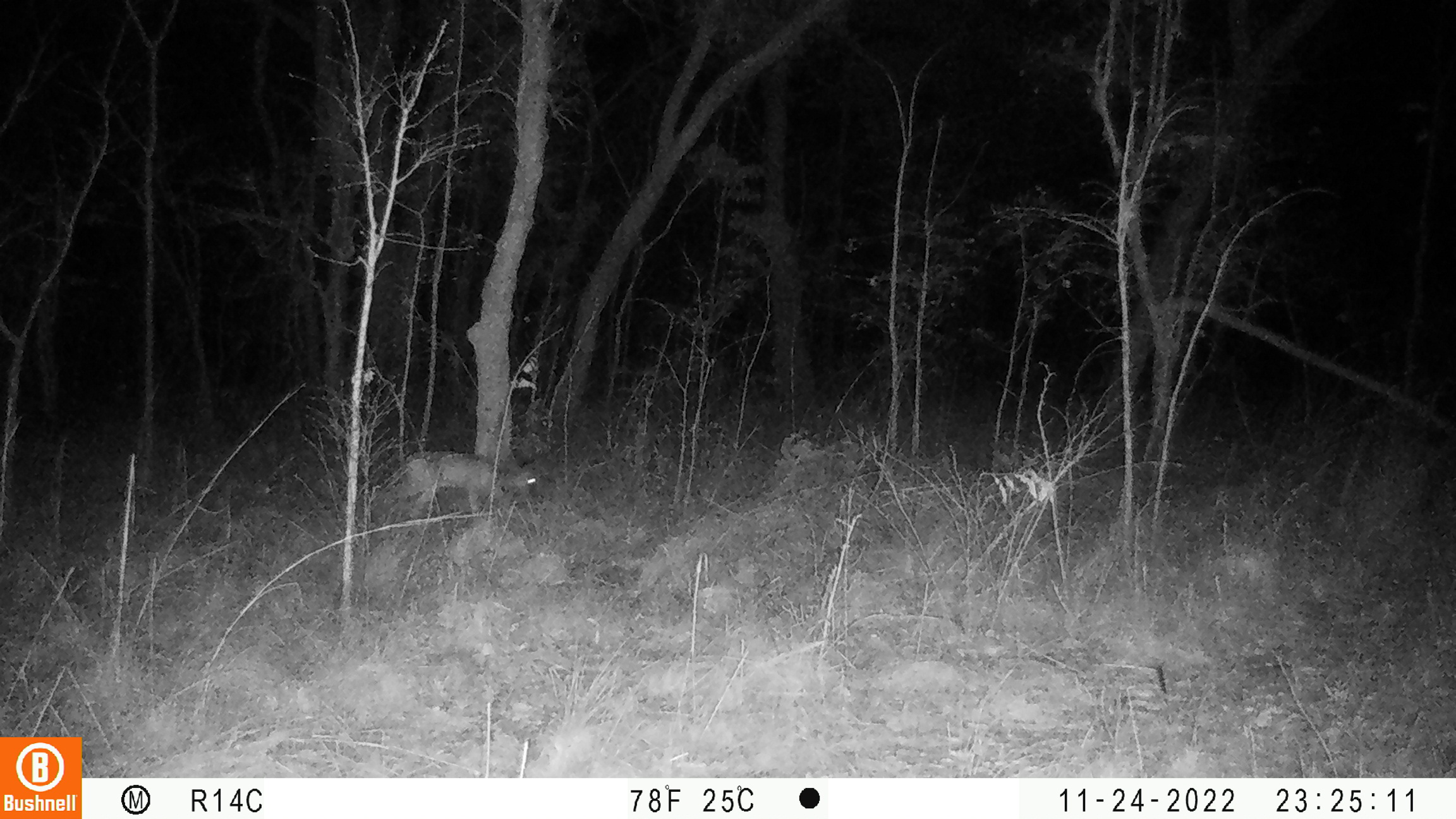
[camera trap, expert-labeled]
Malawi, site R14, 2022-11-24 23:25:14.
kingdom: Animalia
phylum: Chordata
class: Mammalia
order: Artiodactyla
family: Bovidae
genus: Sylvicapra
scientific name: Sylvicapra grimmia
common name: common duiker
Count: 1.